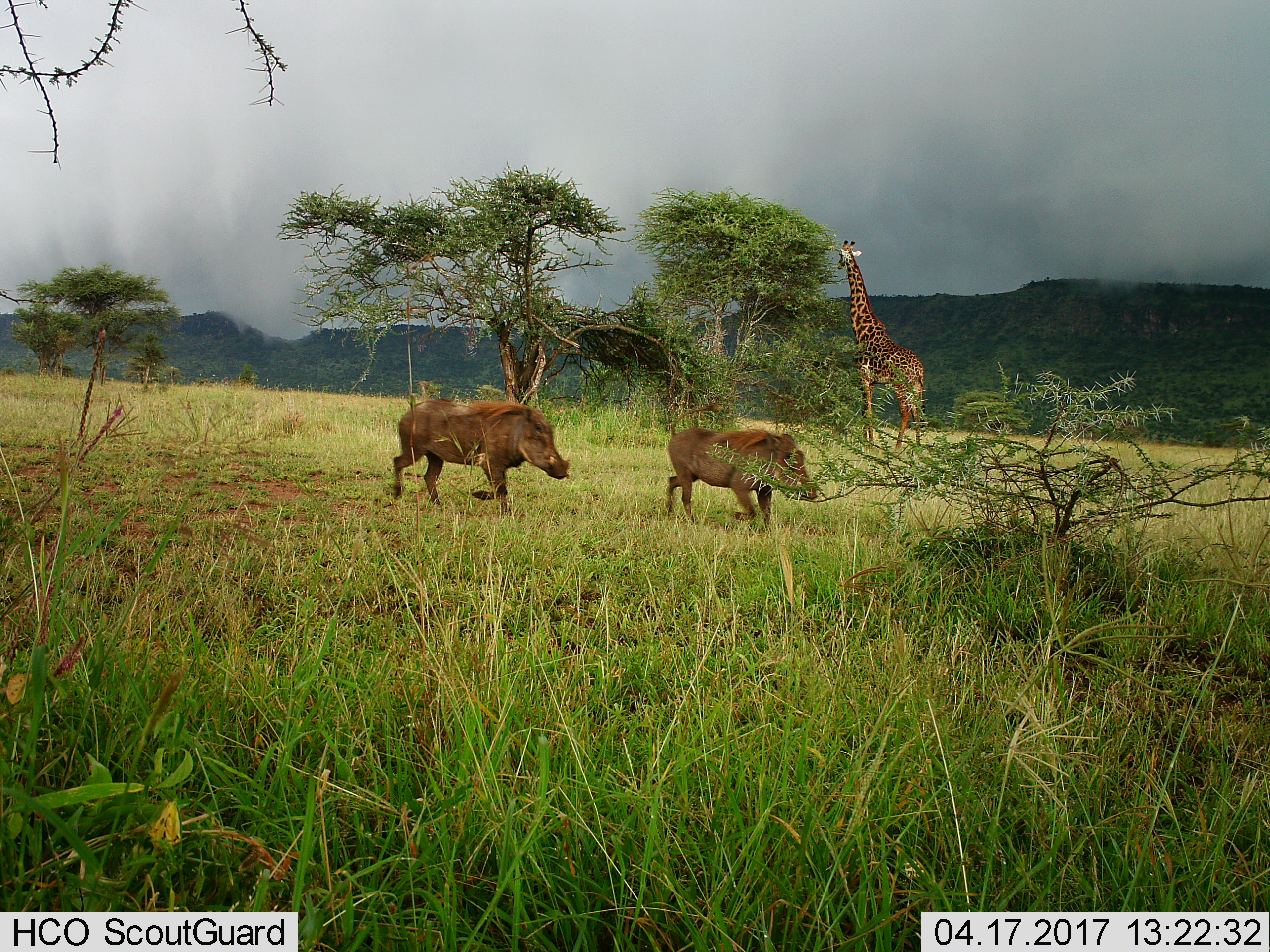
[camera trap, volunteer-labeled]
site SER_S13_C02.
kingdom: Animalia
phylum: Chordata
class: Mammalia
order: Artiodactyla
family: Giraffidae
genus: Giraffa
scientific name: Giraffa camelopardalis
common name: giraffe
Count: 1.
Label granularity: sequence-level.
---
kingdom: Animalia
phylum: Chordata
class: Mammalia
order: Artiodactyla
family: Suidae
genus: Phacochoerus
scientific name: Phacochoerus africanus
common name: warthog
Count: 2.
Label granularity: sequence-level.